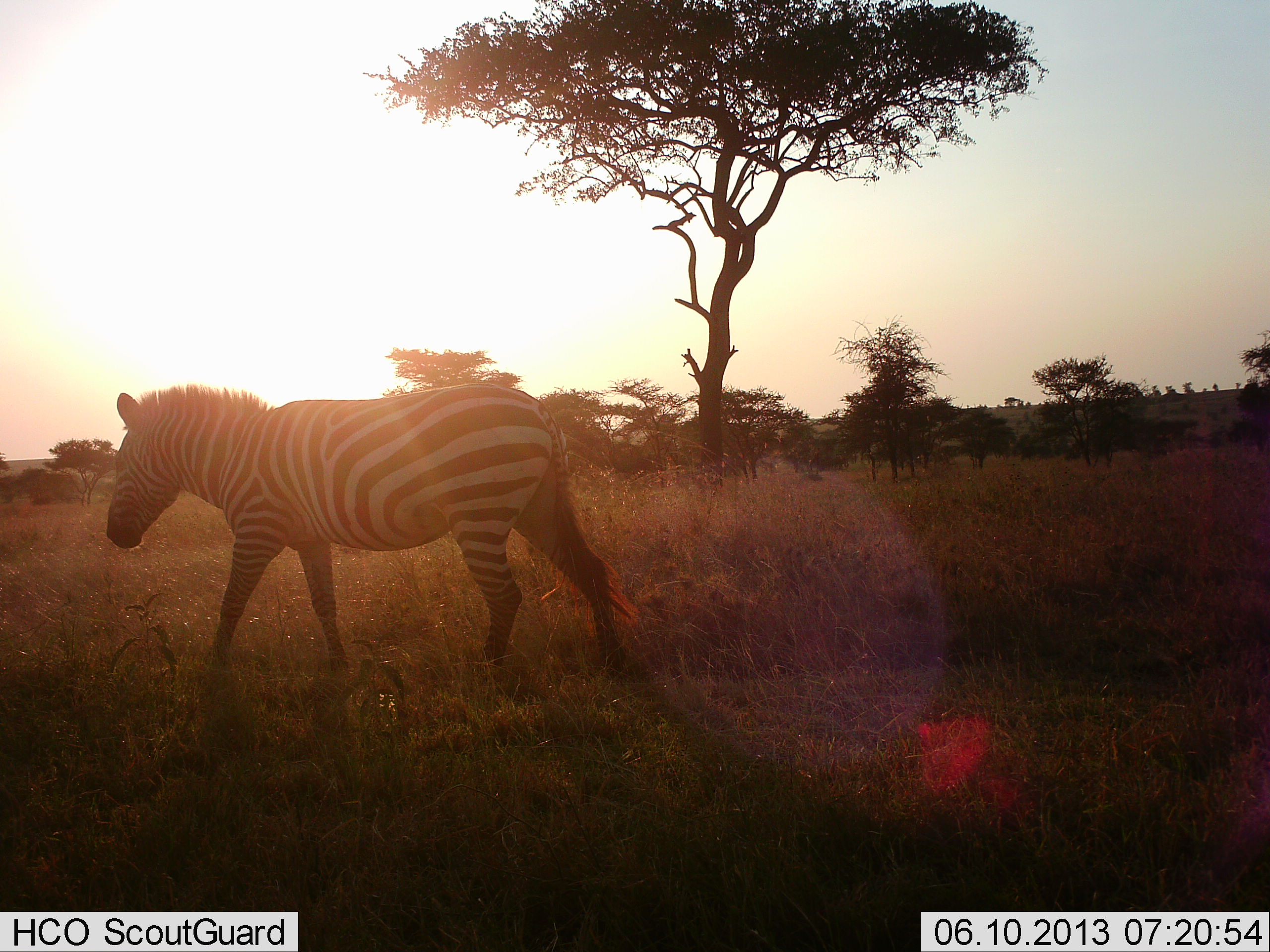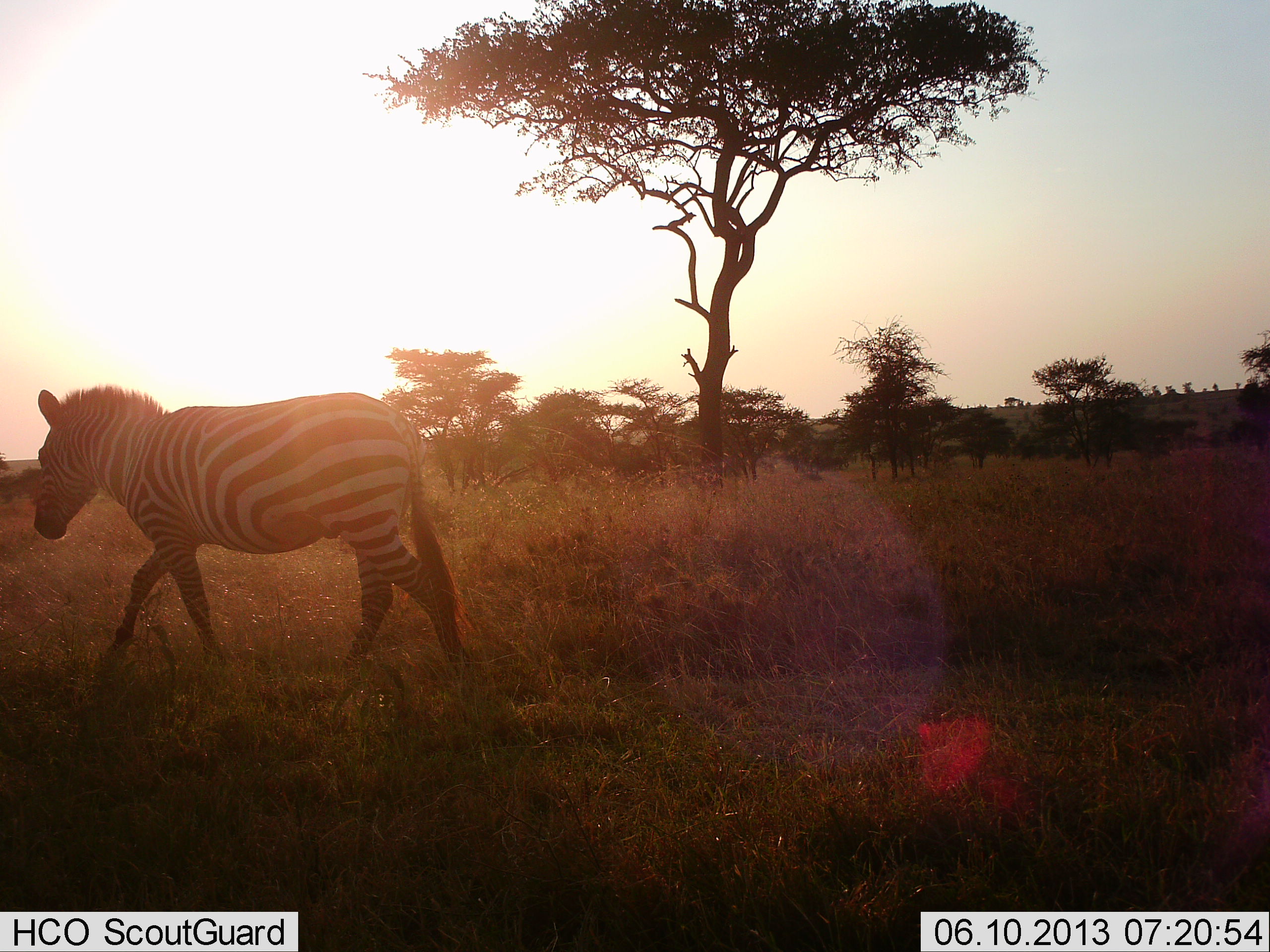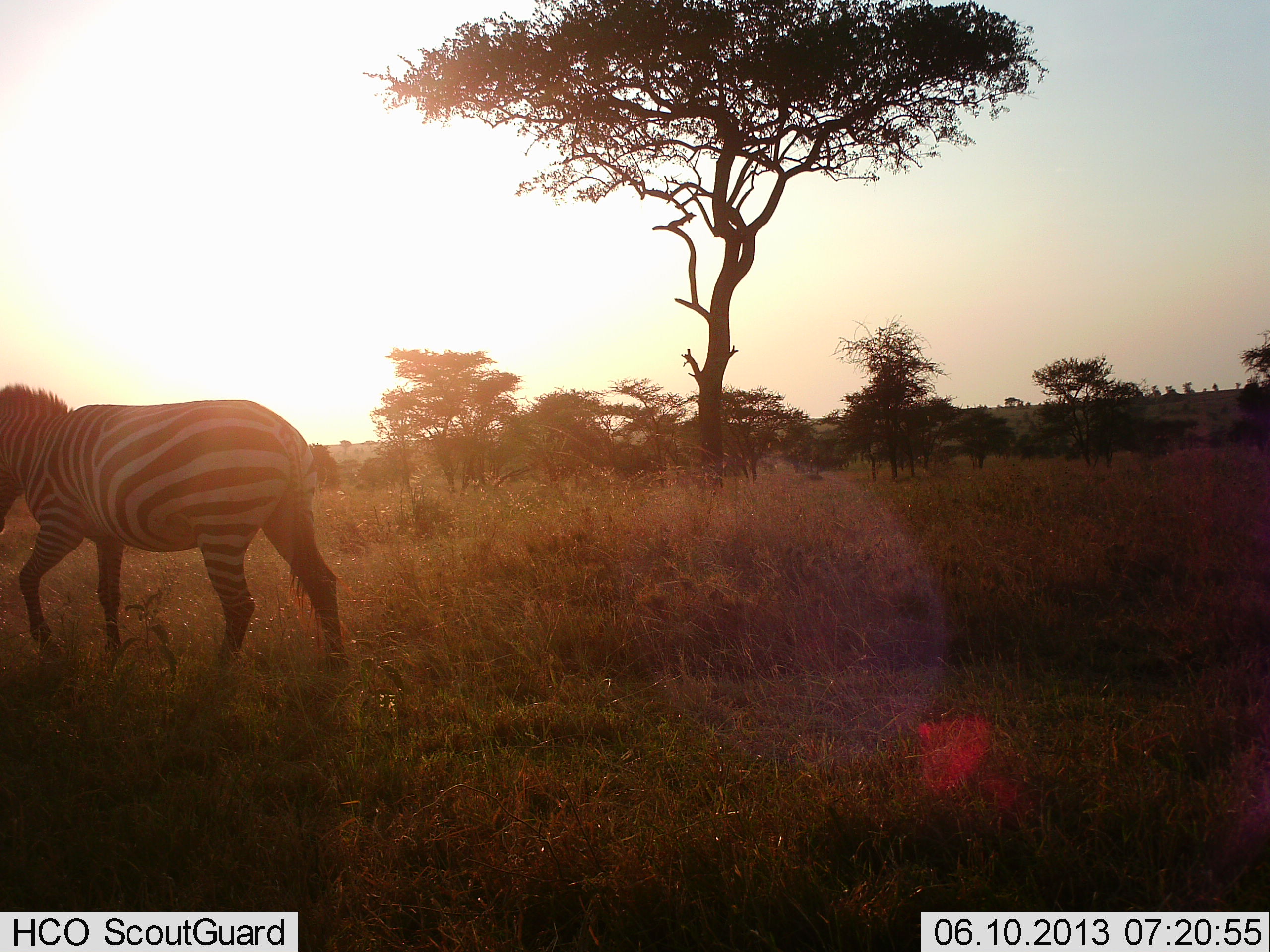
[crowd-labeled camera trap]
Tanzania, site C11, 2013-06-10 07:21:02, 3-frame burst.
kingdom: Animalia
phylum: Chordata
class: Mammalia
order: Perissodactyla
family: Equidae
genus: Equus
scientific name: Equus quagga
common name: plains zebra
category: zebra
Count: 1.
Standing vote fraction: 6%.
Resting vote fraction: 0%.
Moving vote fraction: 94%.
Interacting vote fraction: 0%.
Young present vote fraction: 0%.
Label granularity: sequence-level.